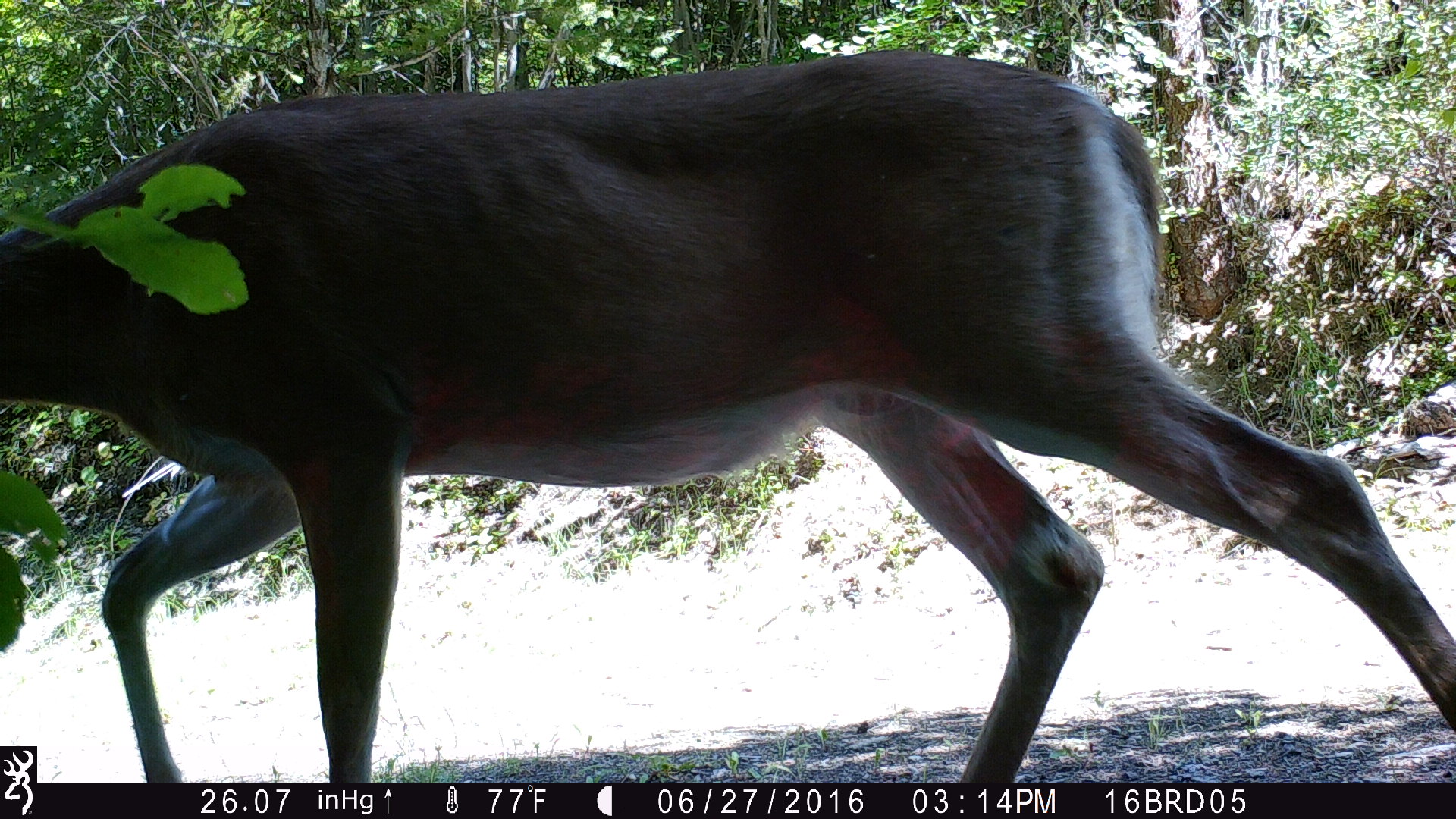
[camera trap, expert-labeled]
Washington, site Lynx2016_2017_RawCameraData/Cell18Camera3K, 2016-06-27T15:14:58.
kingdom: Animalia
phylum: Chordata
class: Mammalia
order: Artiodactyla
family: Cervidae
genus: Odocoileus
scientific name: Odocoileus virginianus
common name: white-tailed deer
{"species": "Odocoileus virginianus (white-tailed deer)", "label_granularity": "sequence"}